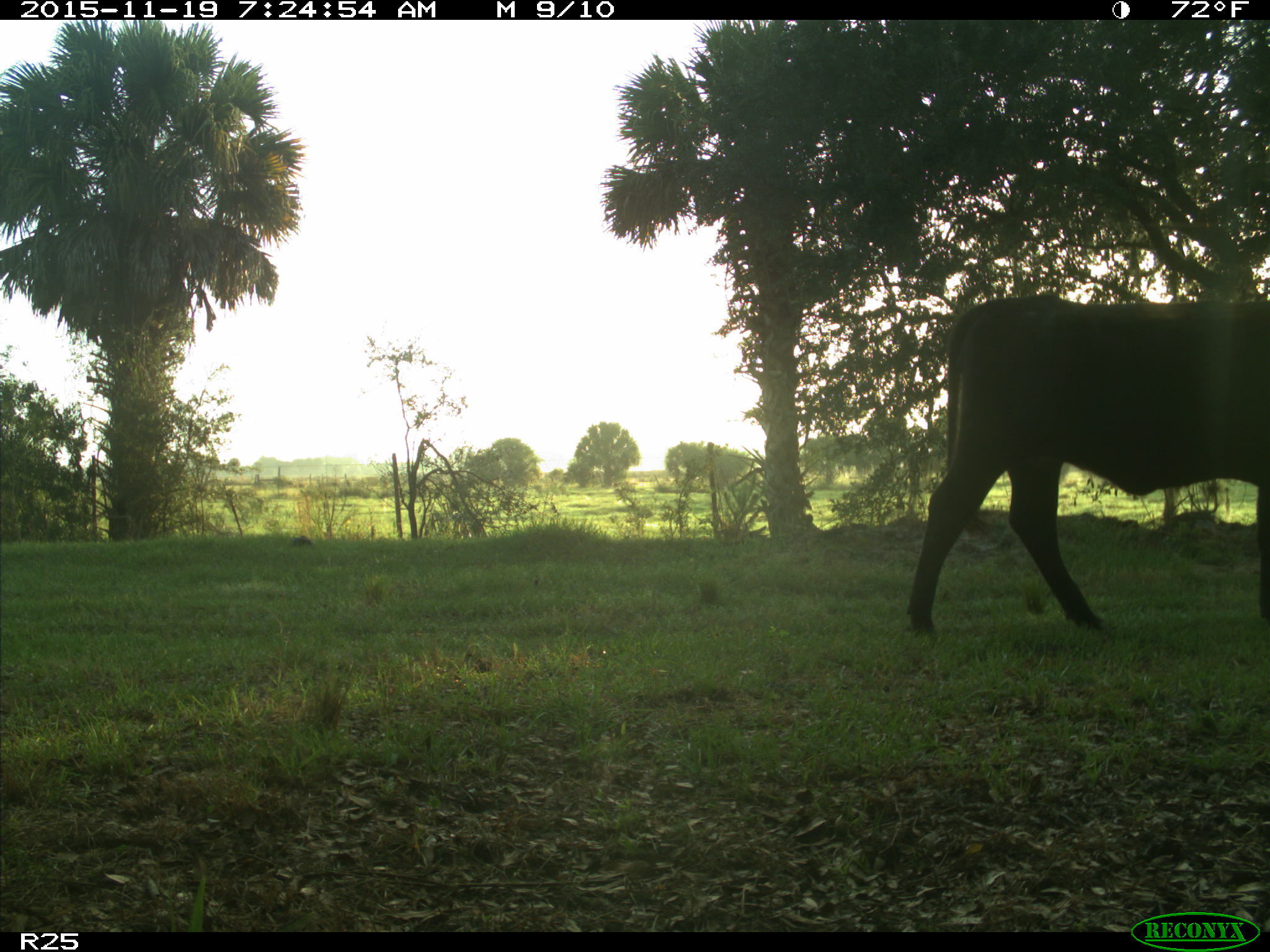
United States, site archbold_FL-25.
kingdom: Animalia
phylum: Chordata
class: Mammalia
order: Artiodactyla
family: Bovidae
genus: Bos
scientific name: Bos taurus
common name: domestic cow